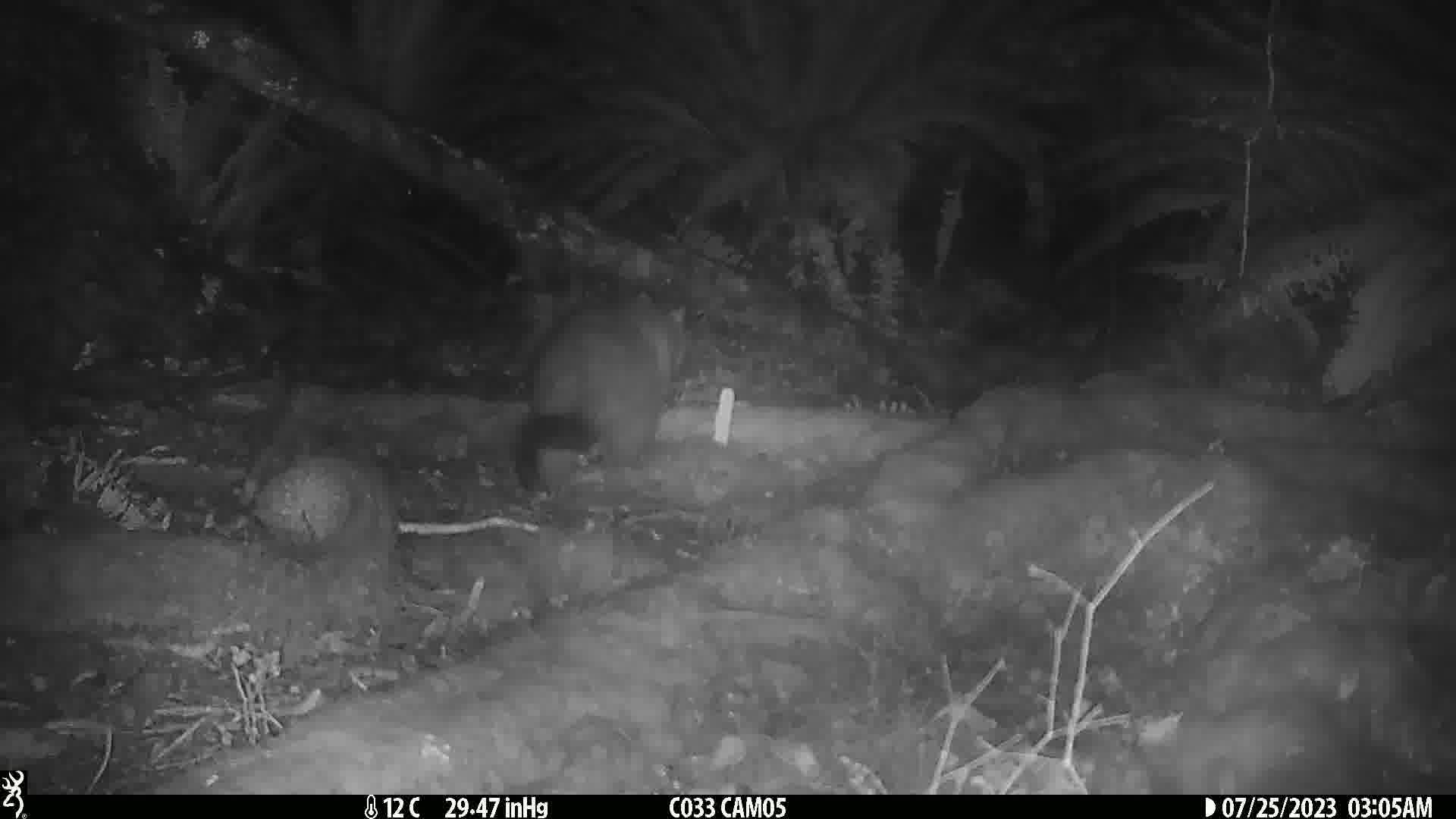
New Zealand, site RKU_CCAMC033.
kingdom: Animalia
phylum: Chordata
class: Mammalia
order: Diprotodontia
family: Phalangeridae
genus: Trichosurus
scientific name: Trichosurus vulpecula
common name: common brushtail possum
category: possum